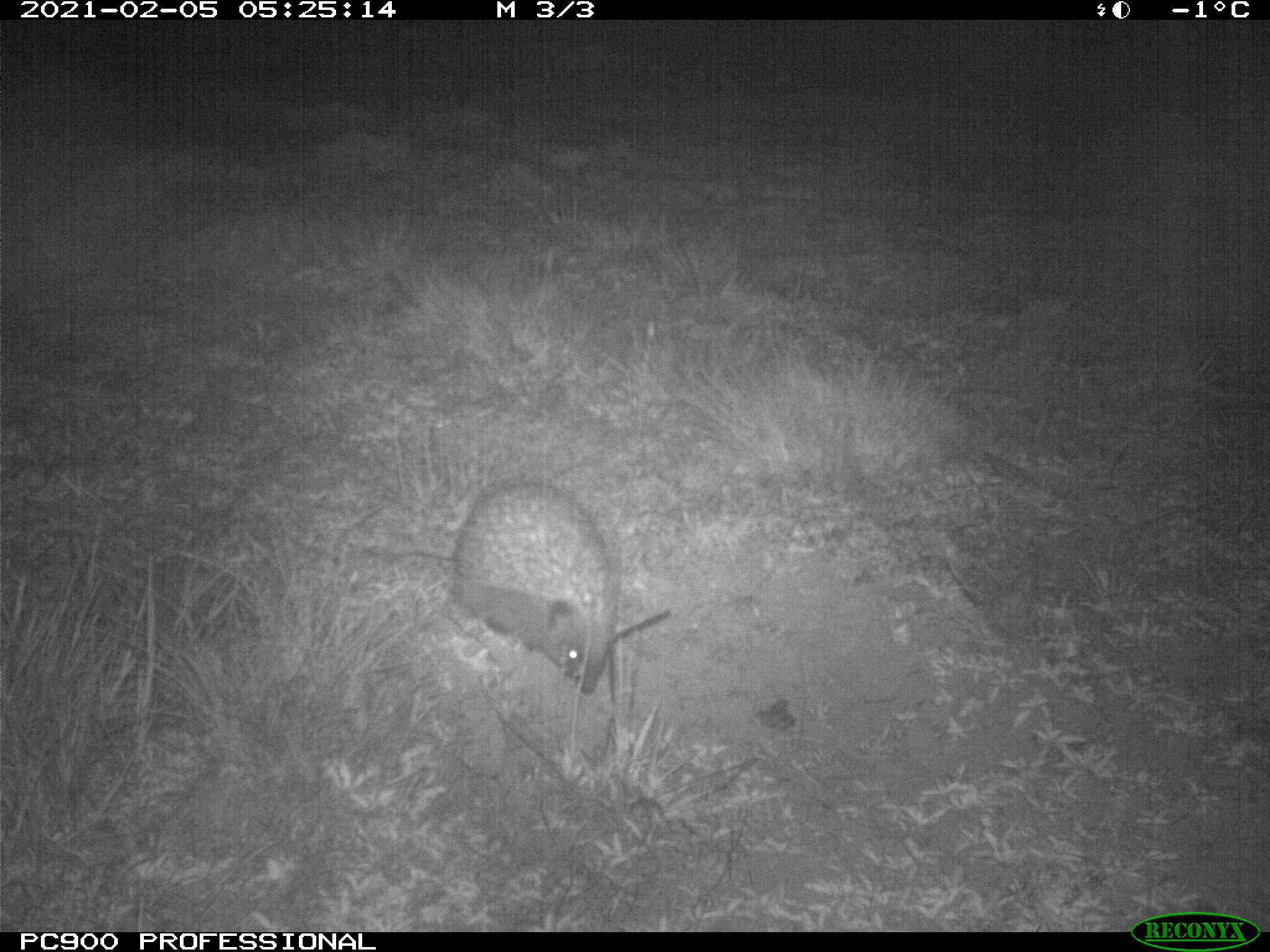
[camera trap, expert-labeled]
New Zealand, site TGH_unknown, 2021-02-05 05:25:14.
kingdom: Animalia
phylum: Chordata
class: Mammalia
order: Eulipotyphla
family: Erinaceidae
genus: Erinaceus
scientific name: Erinaceus europaeus europaeus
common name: european hedgehog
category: hedgehog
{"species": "hedgehog (european hedgehog) (Erinaceus europaeus europaeus)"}